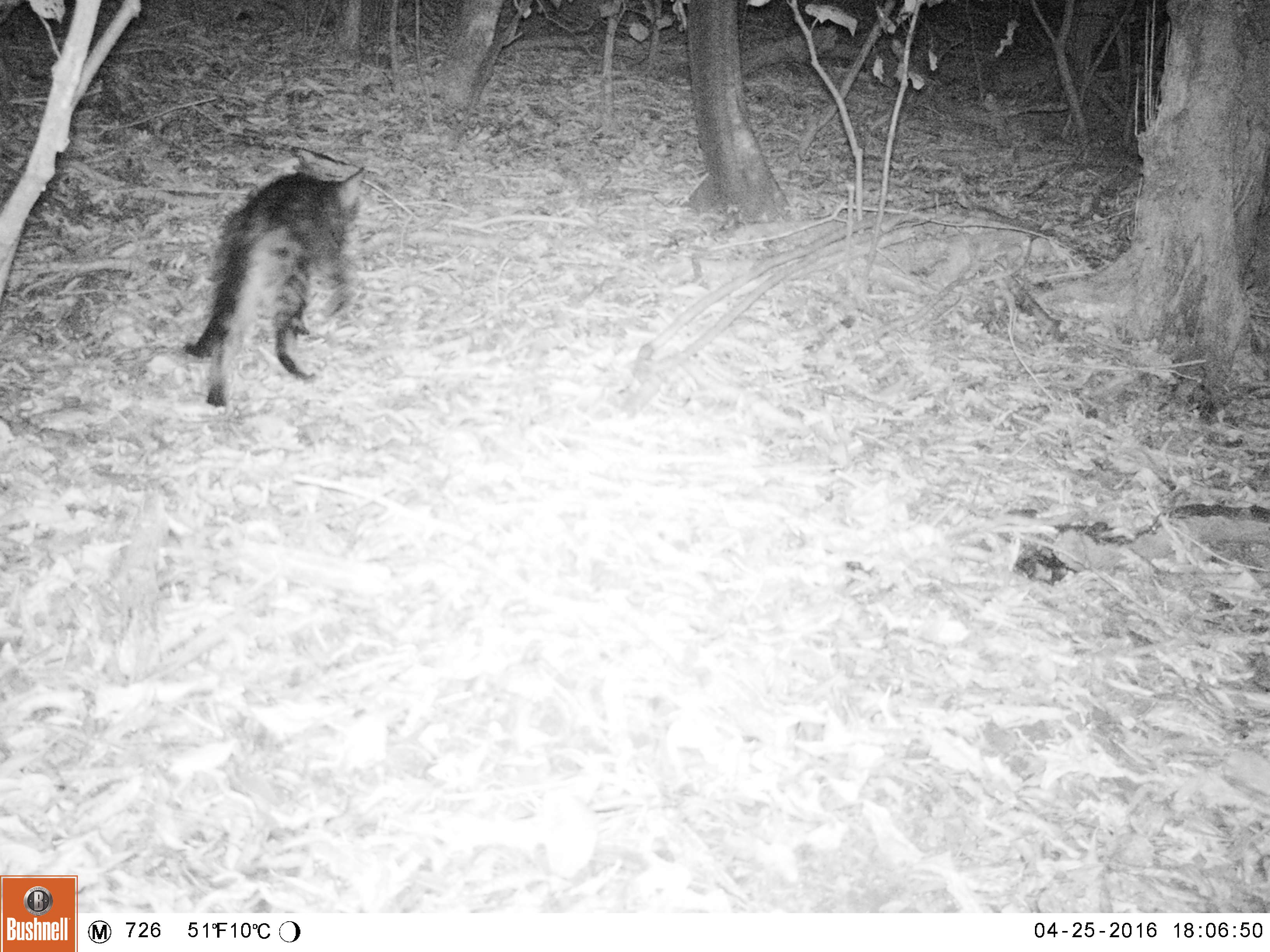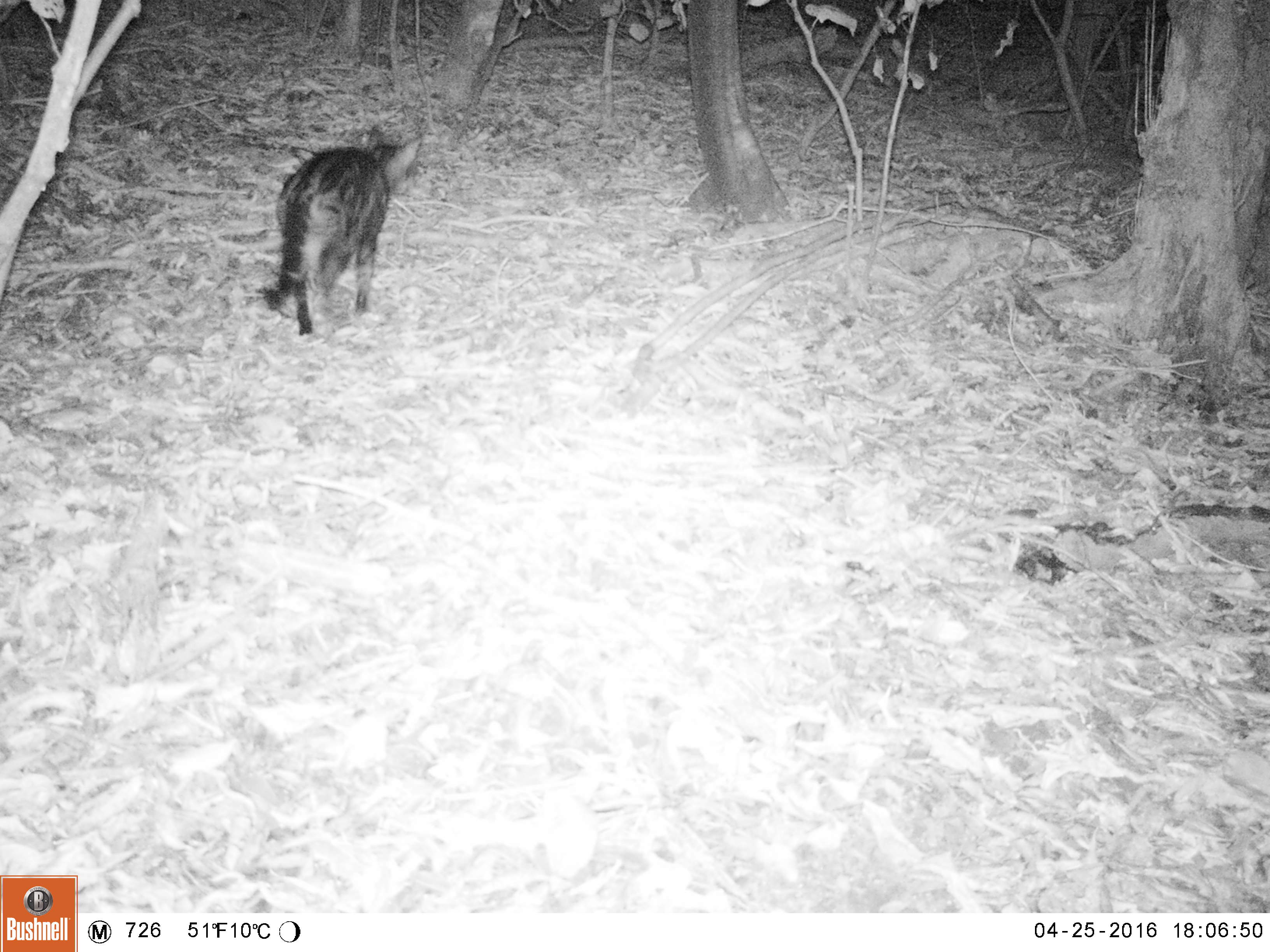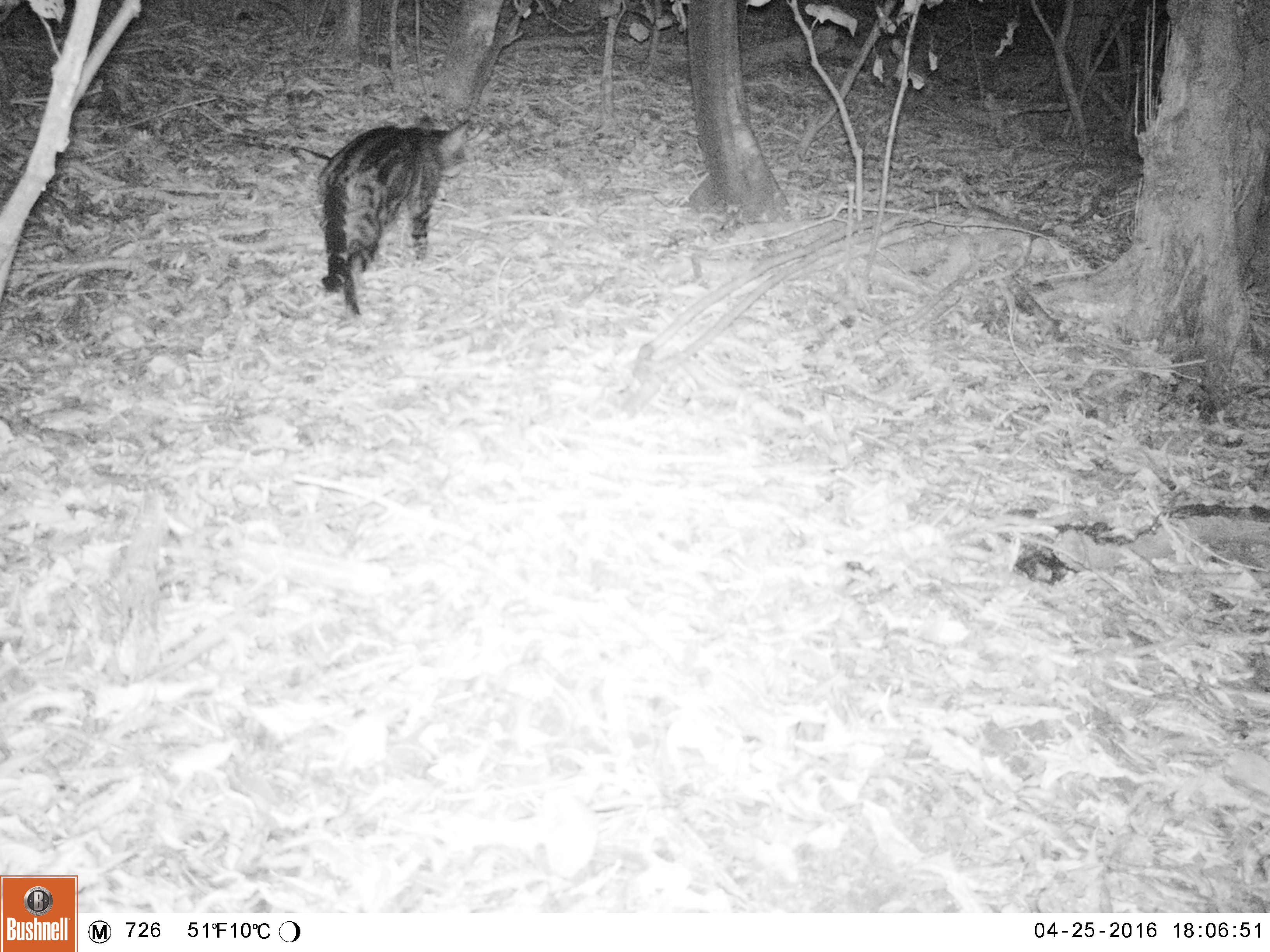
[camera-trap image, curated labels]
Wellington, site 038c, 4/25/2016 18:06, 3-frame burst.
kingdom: Animalia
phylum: Chordata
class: Mammalia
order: Carnivora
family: Felidae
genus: Felis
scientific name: Felis catus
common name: cat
Cat (Felis catus).